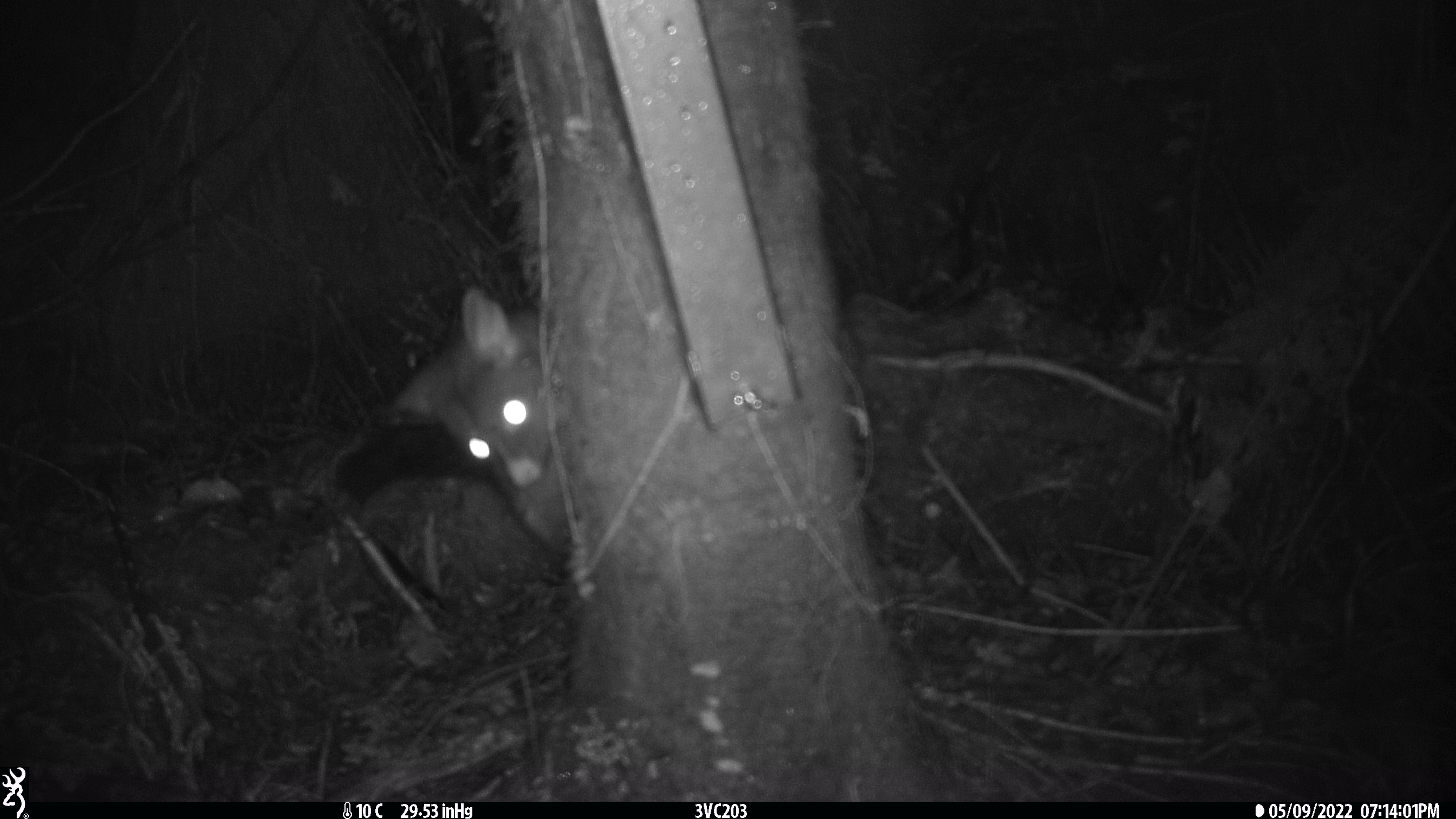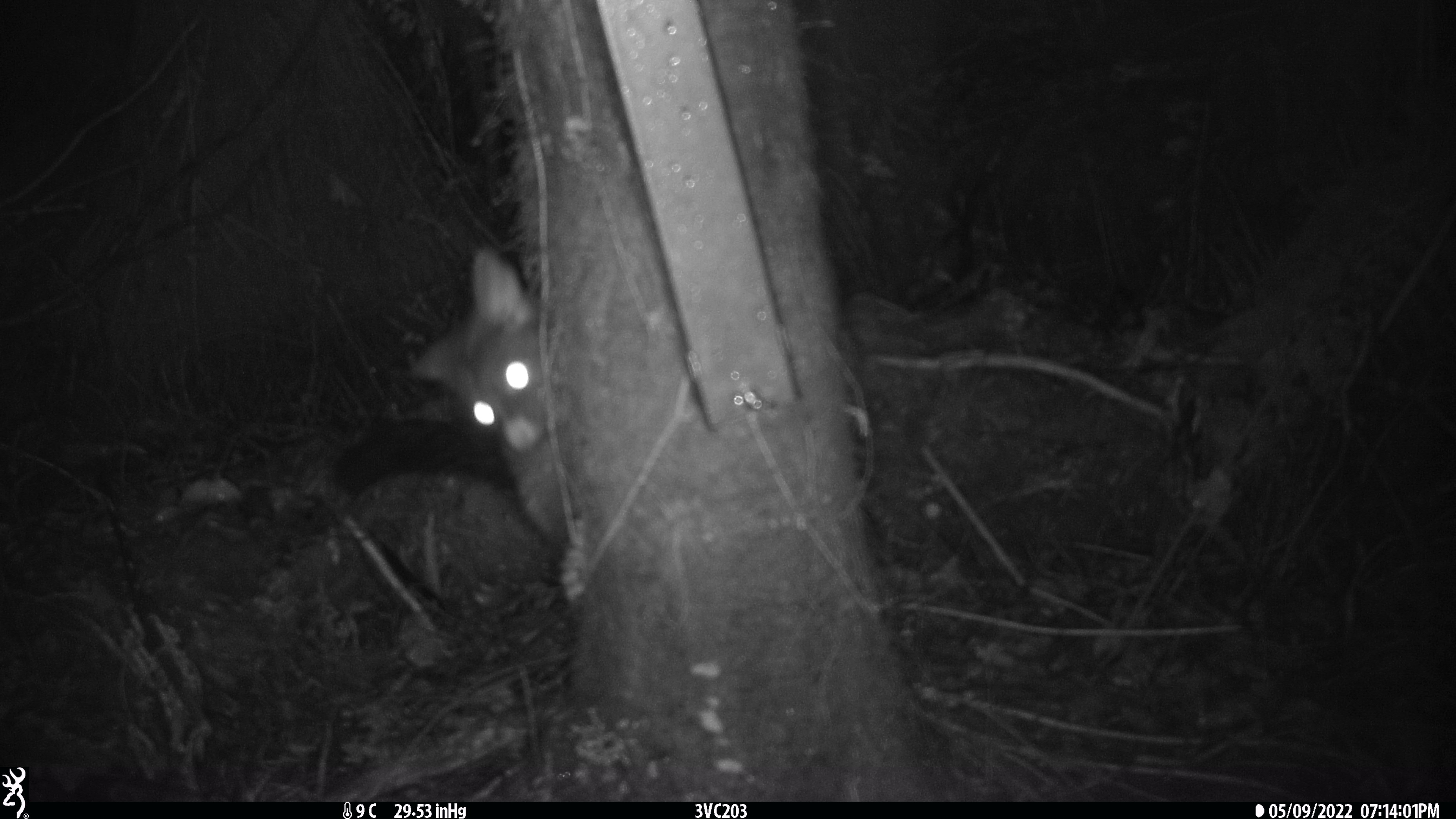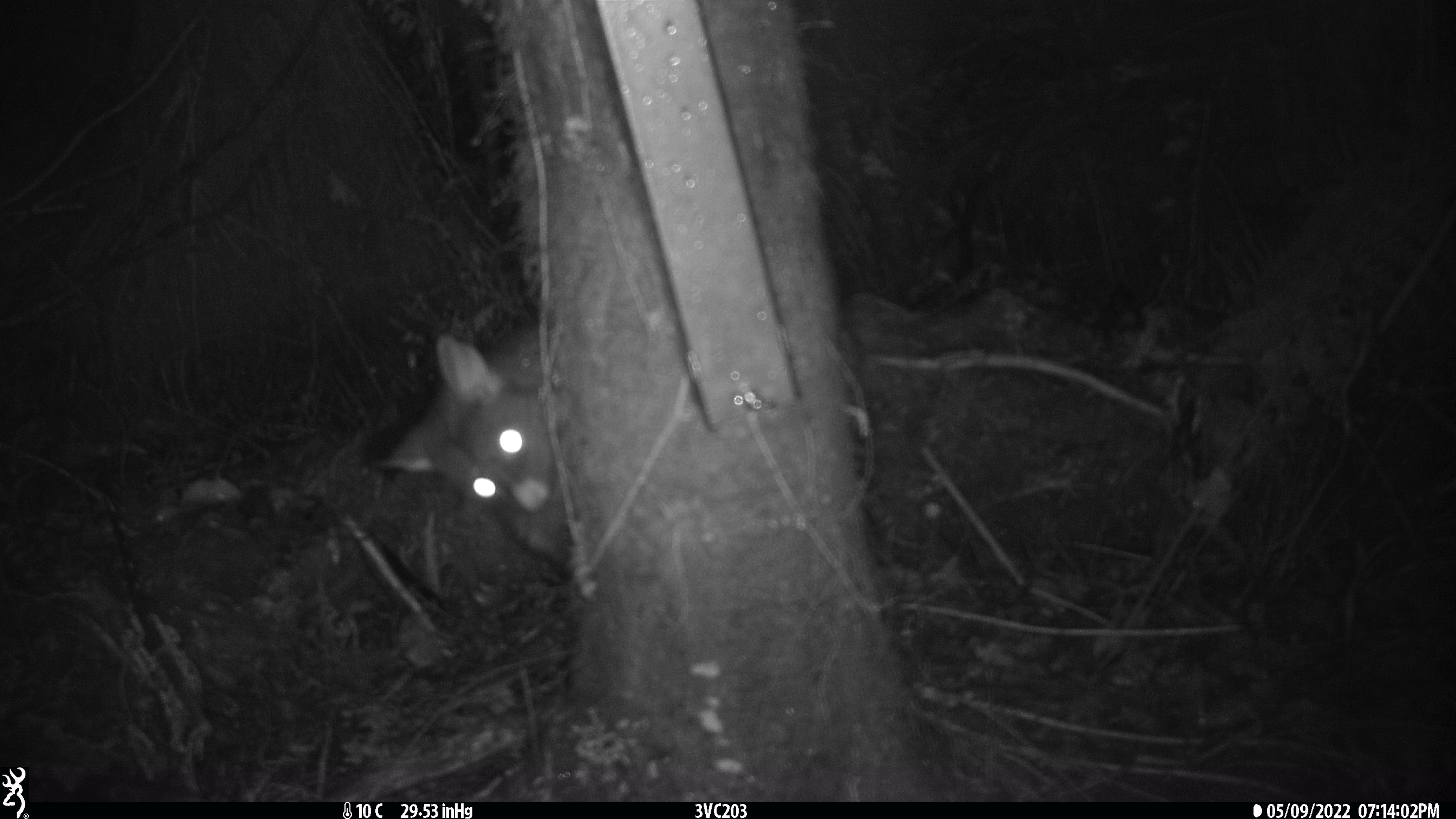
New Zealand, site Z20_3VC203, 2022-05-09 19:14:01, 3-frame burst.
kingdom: Animalia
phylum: Chordata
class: Mammalia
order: Diprotodontia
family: Phalangeridae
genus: Trichosurus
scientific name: Trichosurus vulpecula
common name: common brushtail possum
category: possum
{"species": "possum (common brushtail possum) (Trichosurus vulpecula)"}